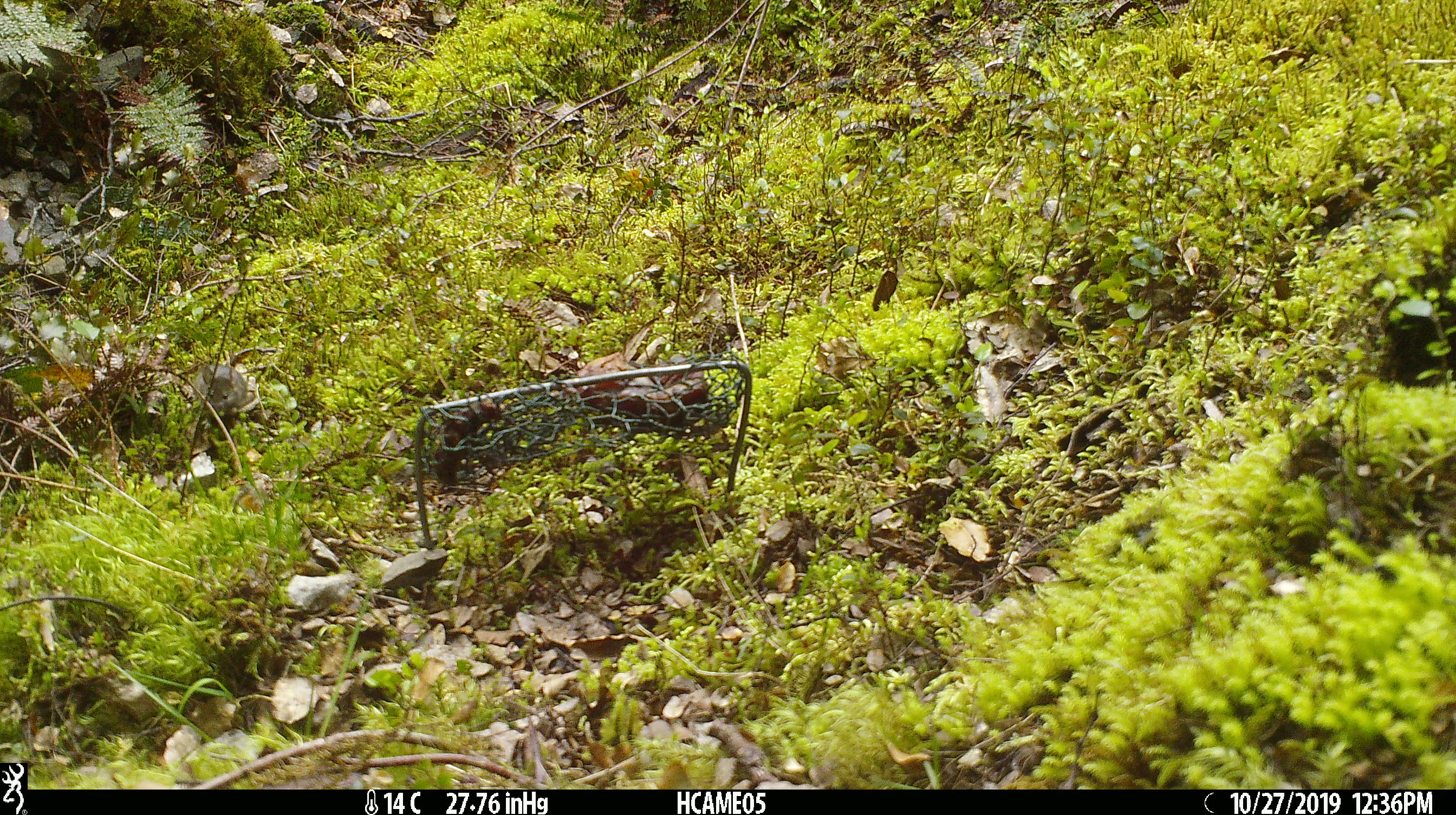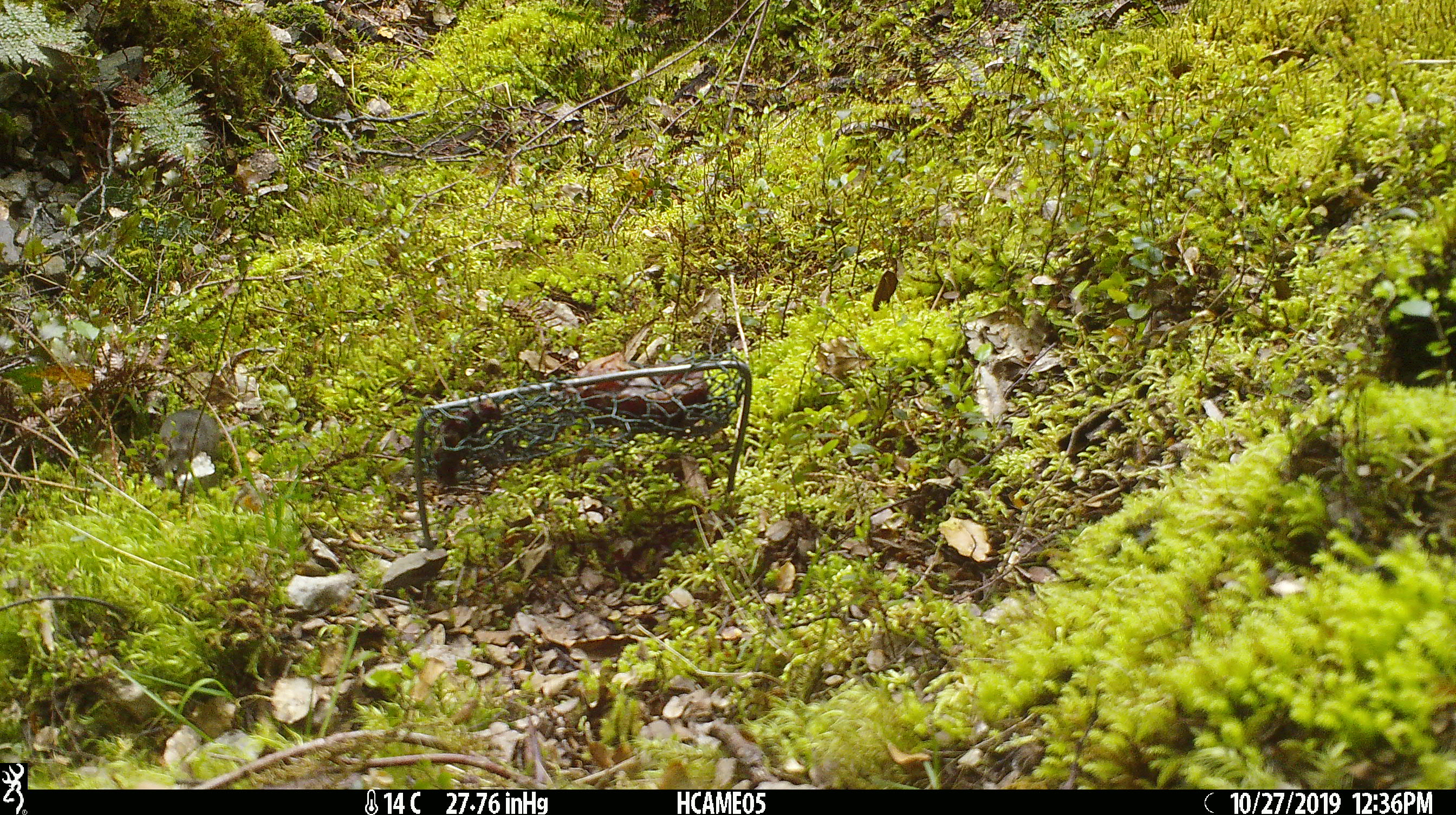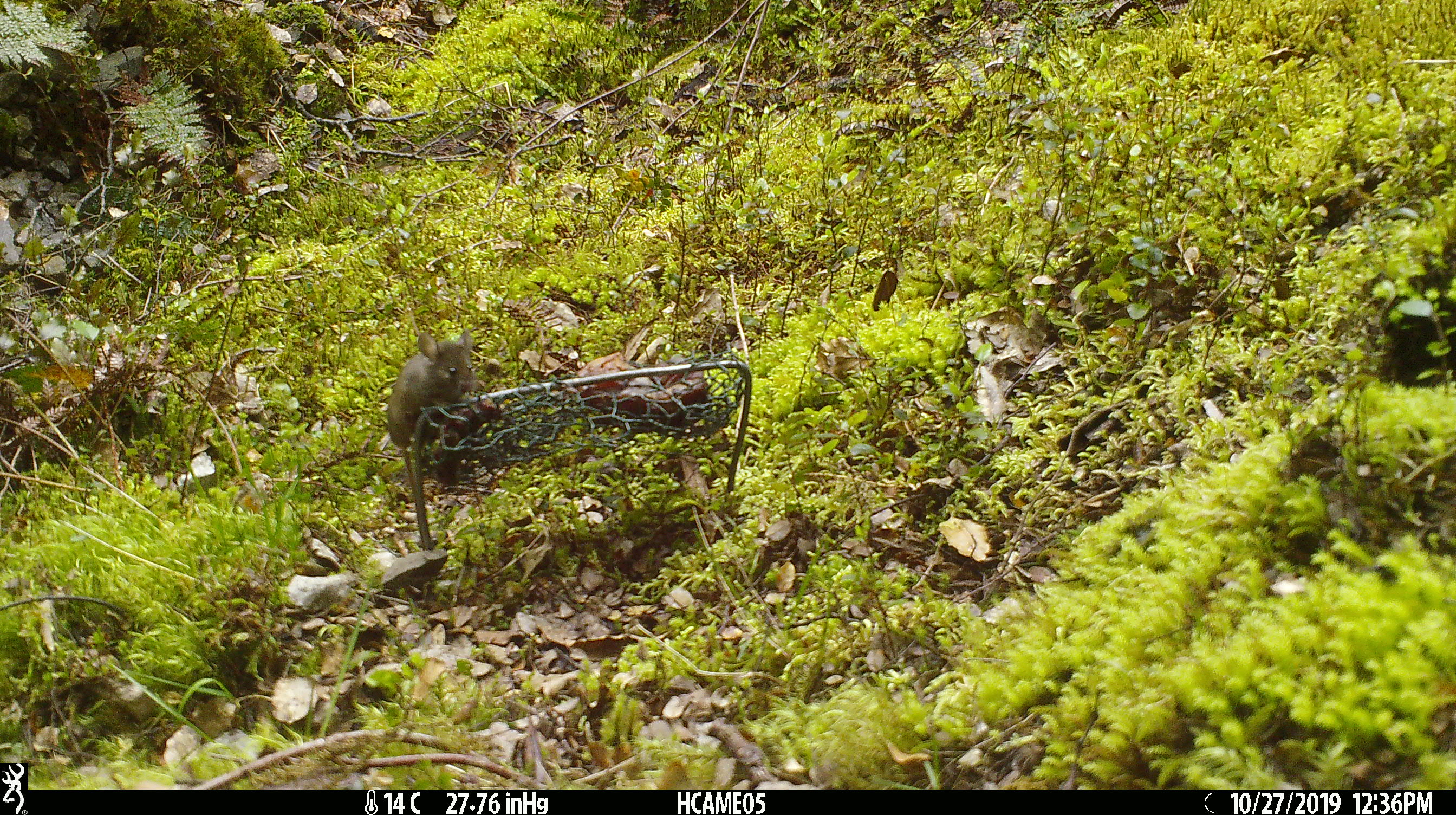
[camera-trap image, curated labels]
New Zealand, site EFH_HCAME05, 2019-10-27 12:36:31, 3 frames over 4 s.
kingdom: Animalia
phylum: Chordata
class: Mammalia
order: Rodentia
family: Muridae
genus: Mus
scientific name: Mus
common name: mouse